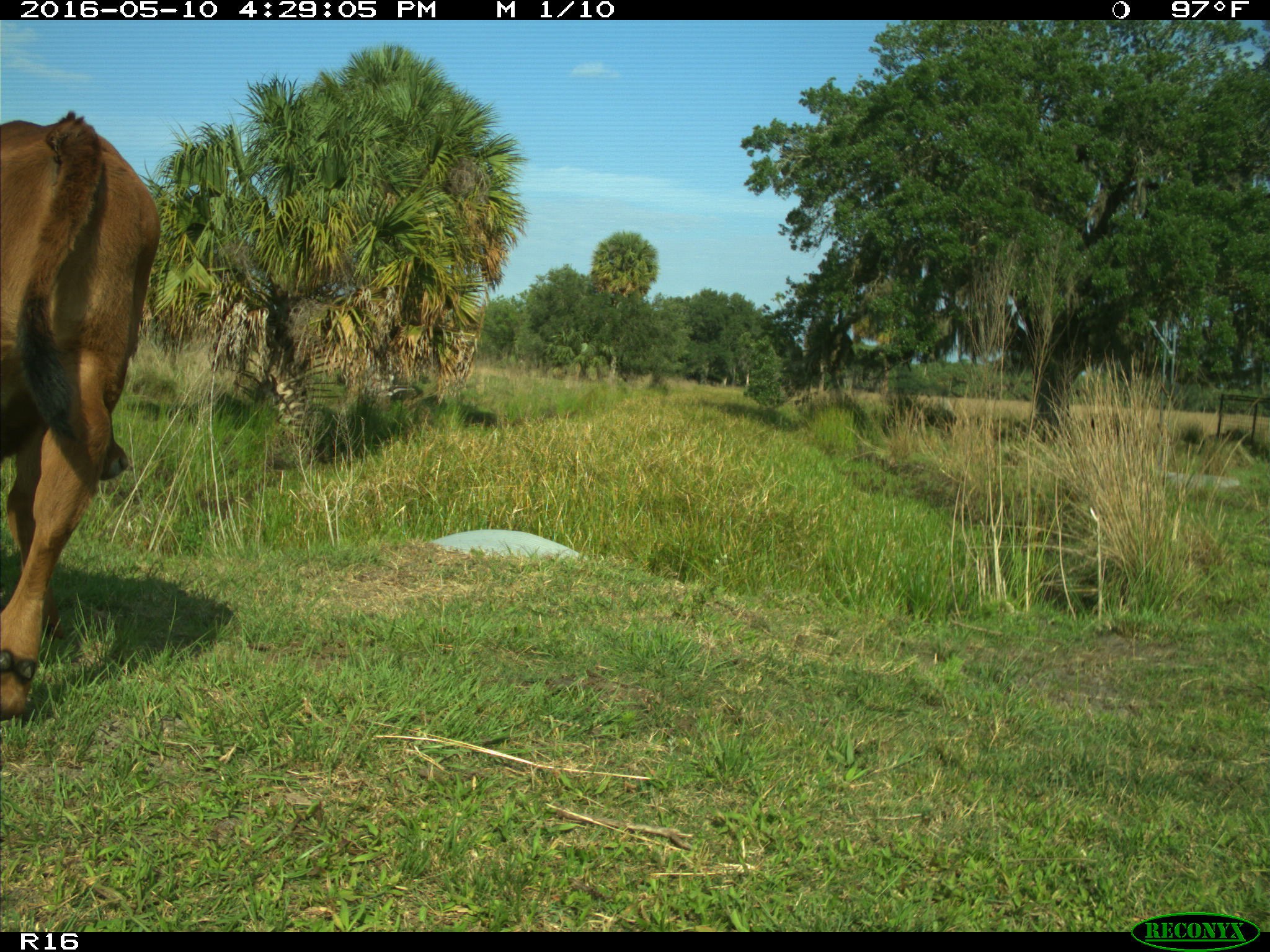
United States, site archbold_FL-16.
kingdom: Animalia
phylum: Chordata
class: Mammalia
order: Artiodactyla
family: Bovidae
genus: Bos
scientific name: Bos taurus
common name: domestic cow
Bos taurus (domestic cow).